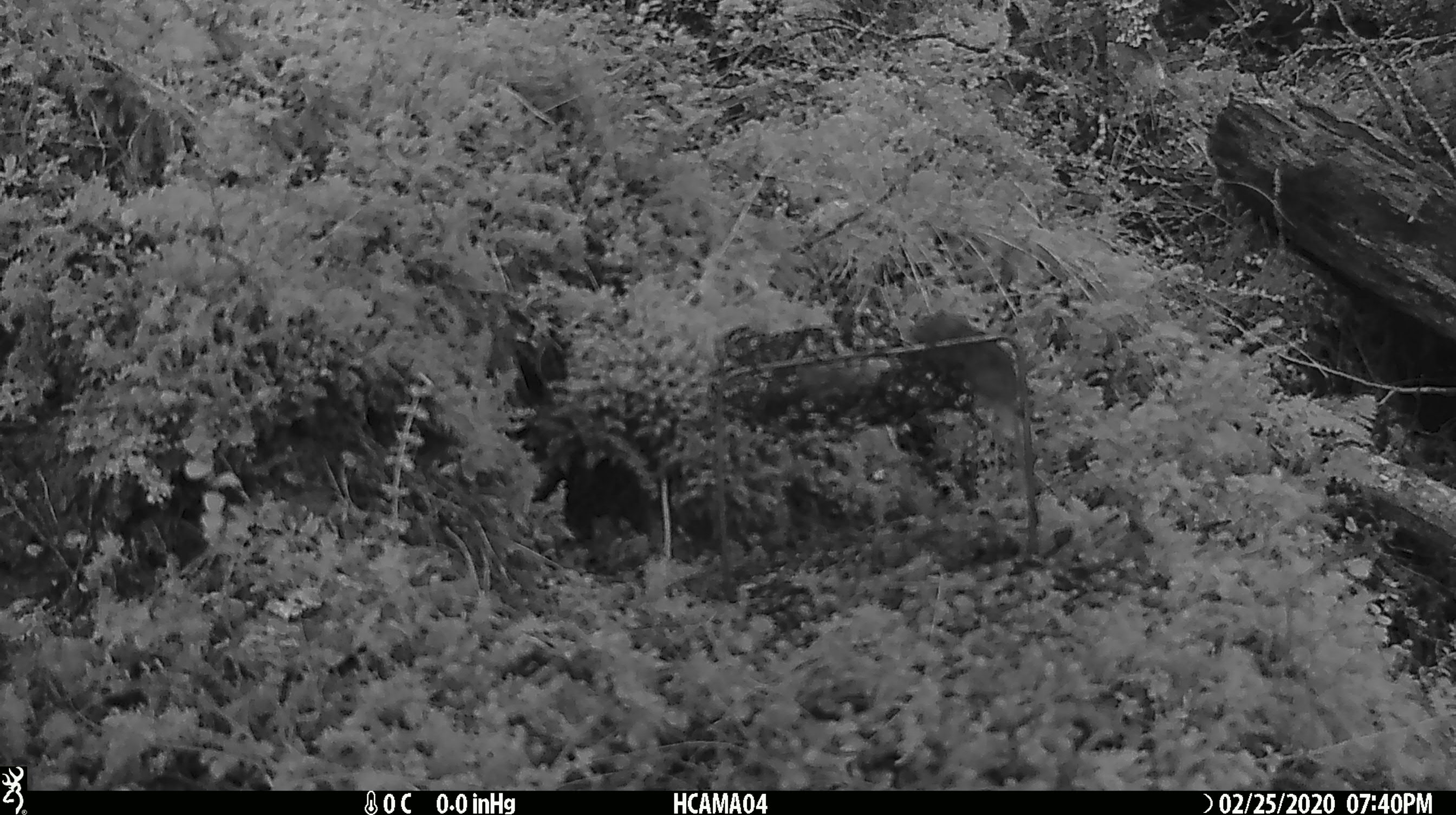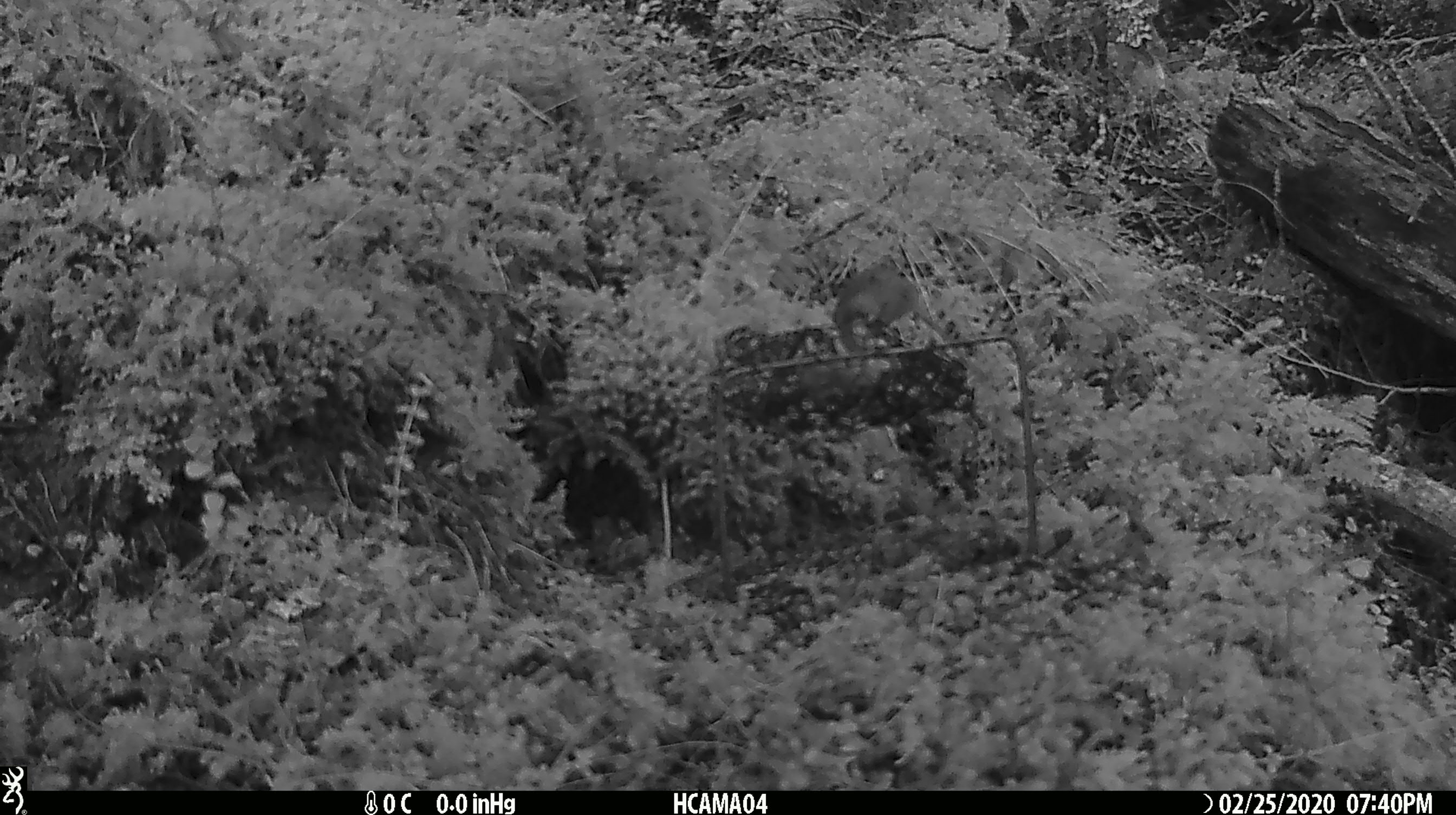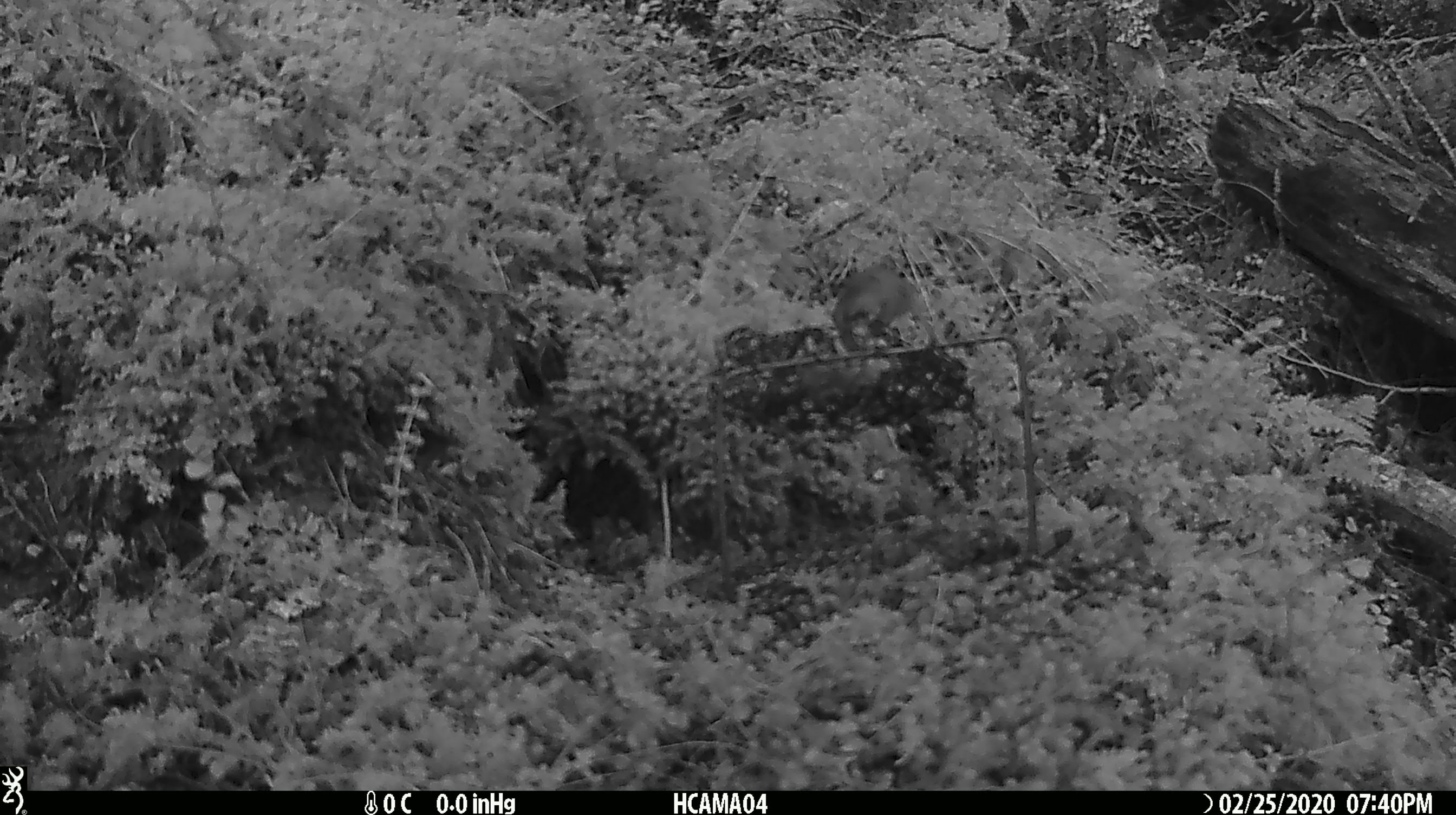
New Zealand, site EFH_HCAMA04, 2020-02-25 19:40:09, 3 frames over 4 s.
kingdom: Animalia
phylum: Chordata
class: Mammalia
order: Rodentia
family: Muridae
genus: Mus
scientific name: Mus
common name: mouse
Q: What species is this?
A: Mouse (Mus).